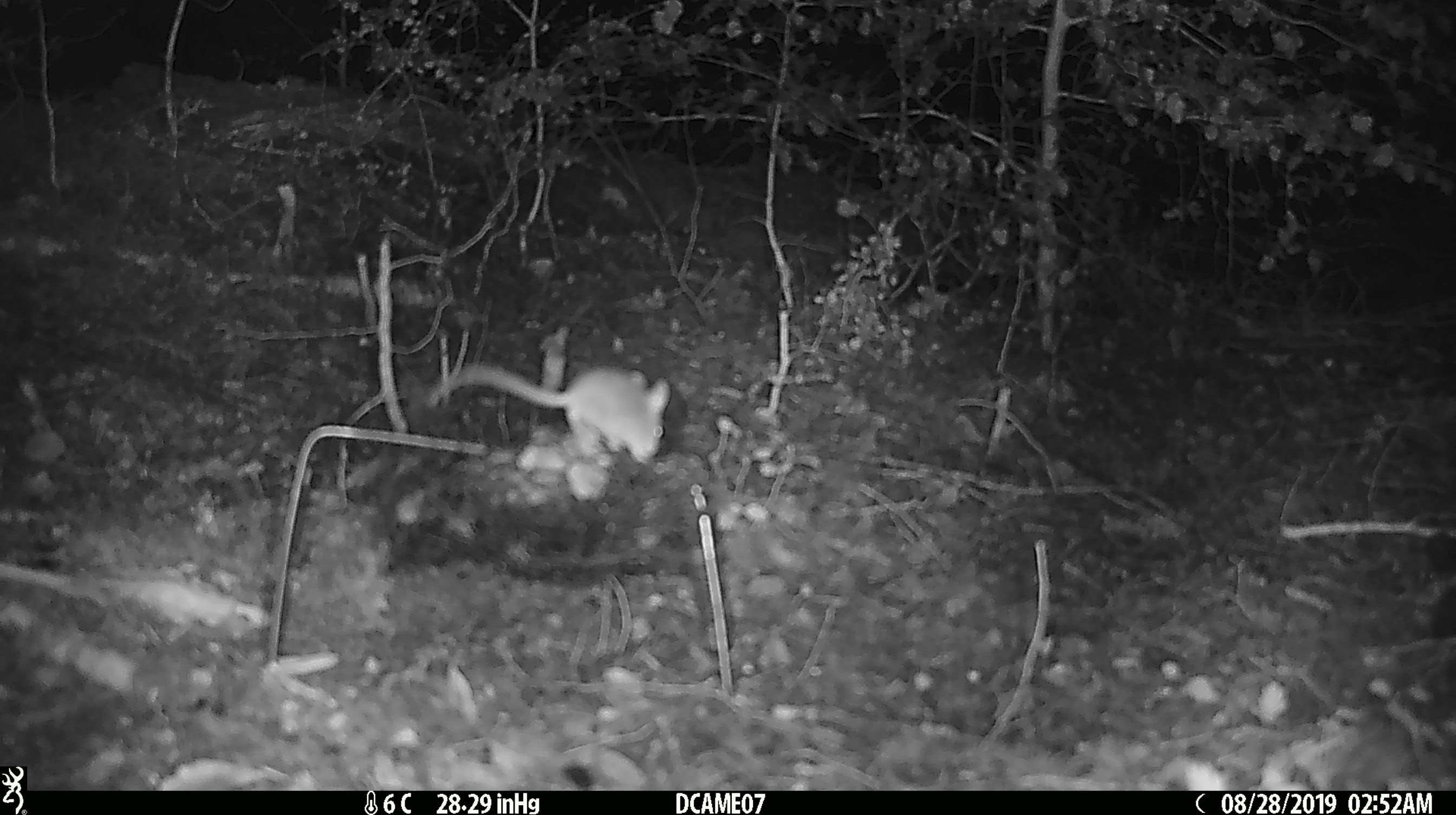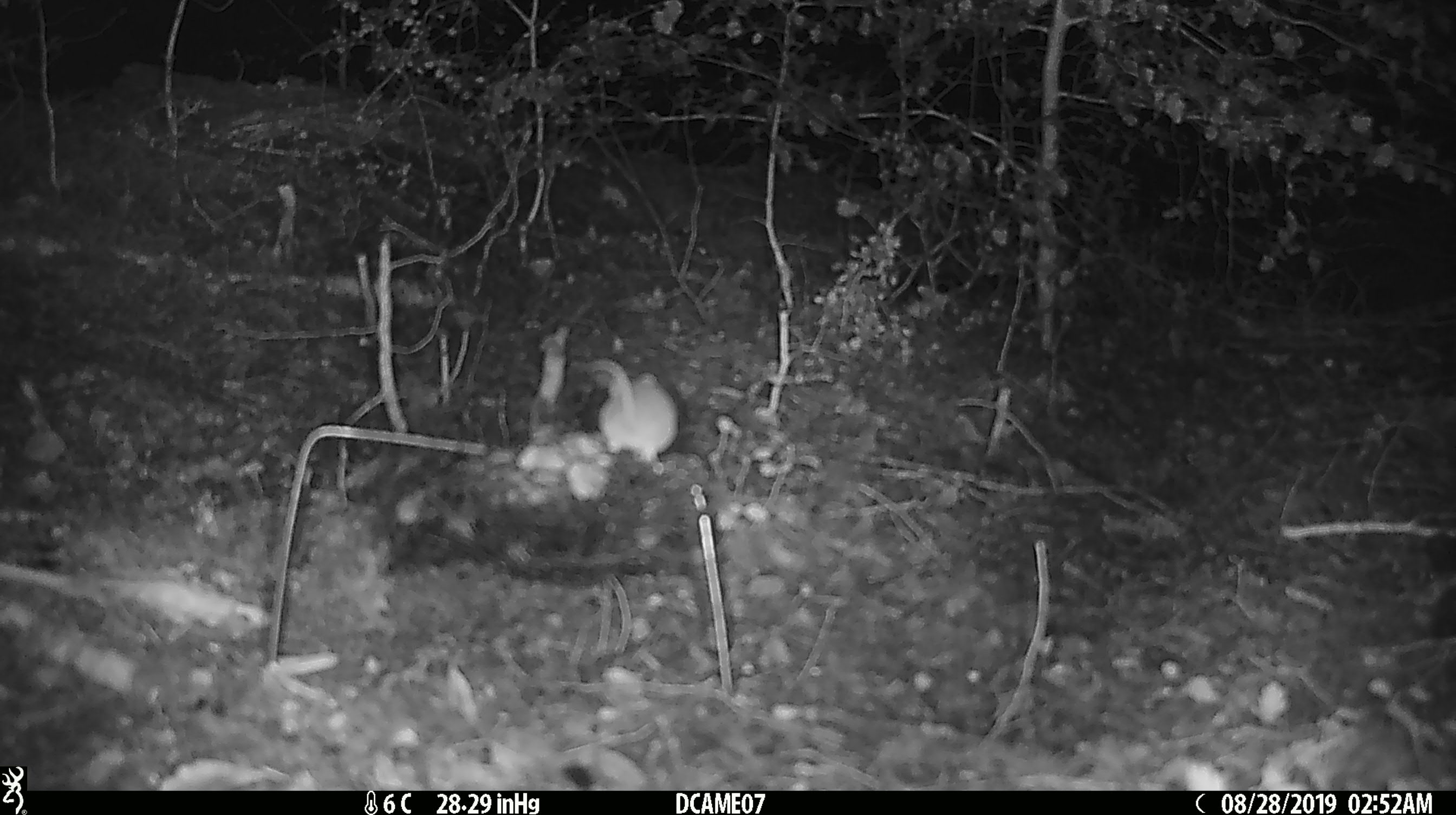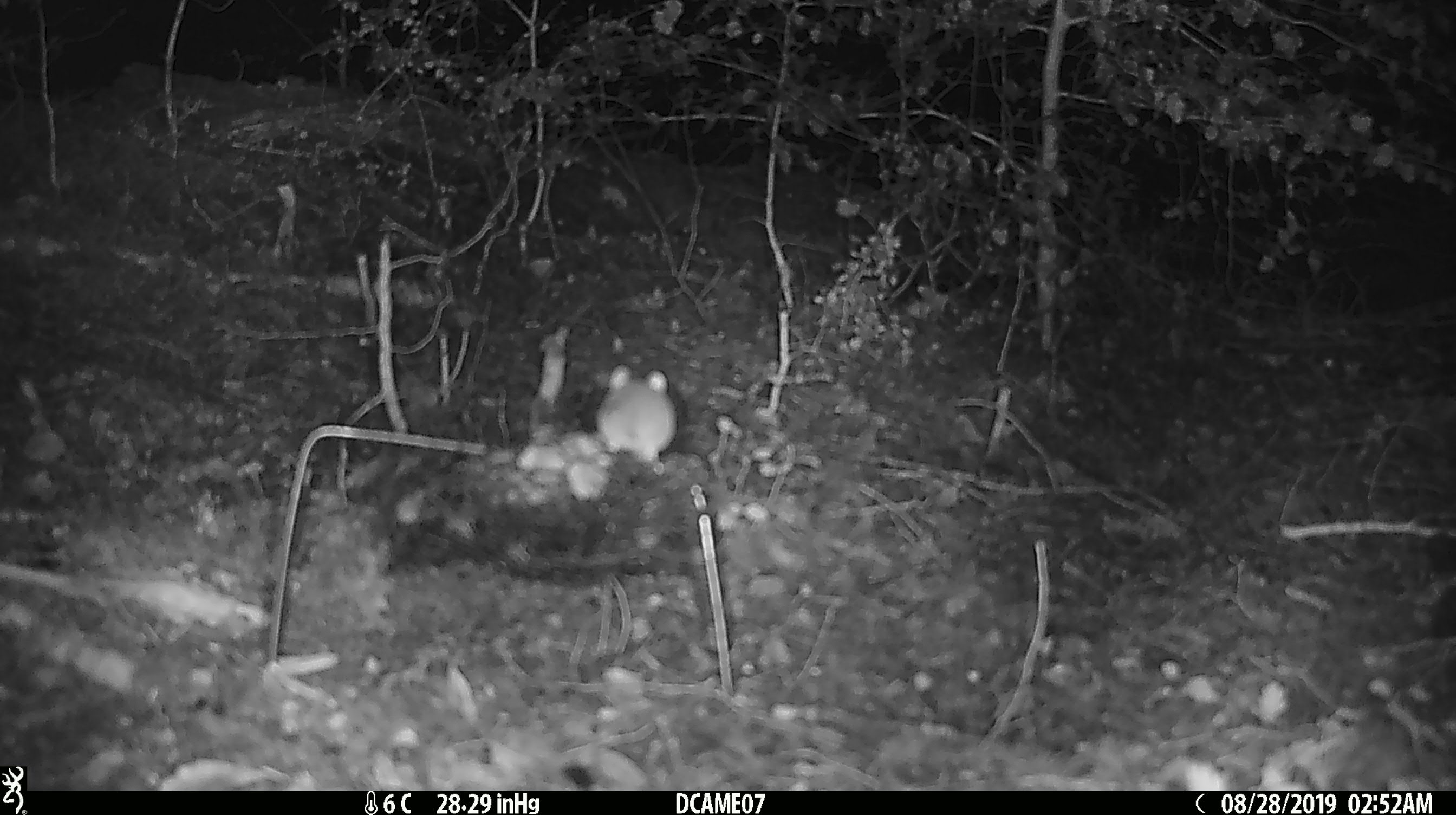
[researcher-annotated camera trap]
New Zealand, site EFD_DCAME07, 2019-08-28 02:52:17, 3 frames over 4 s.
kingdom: Animalia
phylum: Chordata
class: Mammalia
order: Rodentia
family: Muridae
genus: Mus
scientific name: Mus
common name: mouse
Mouse (Mus).